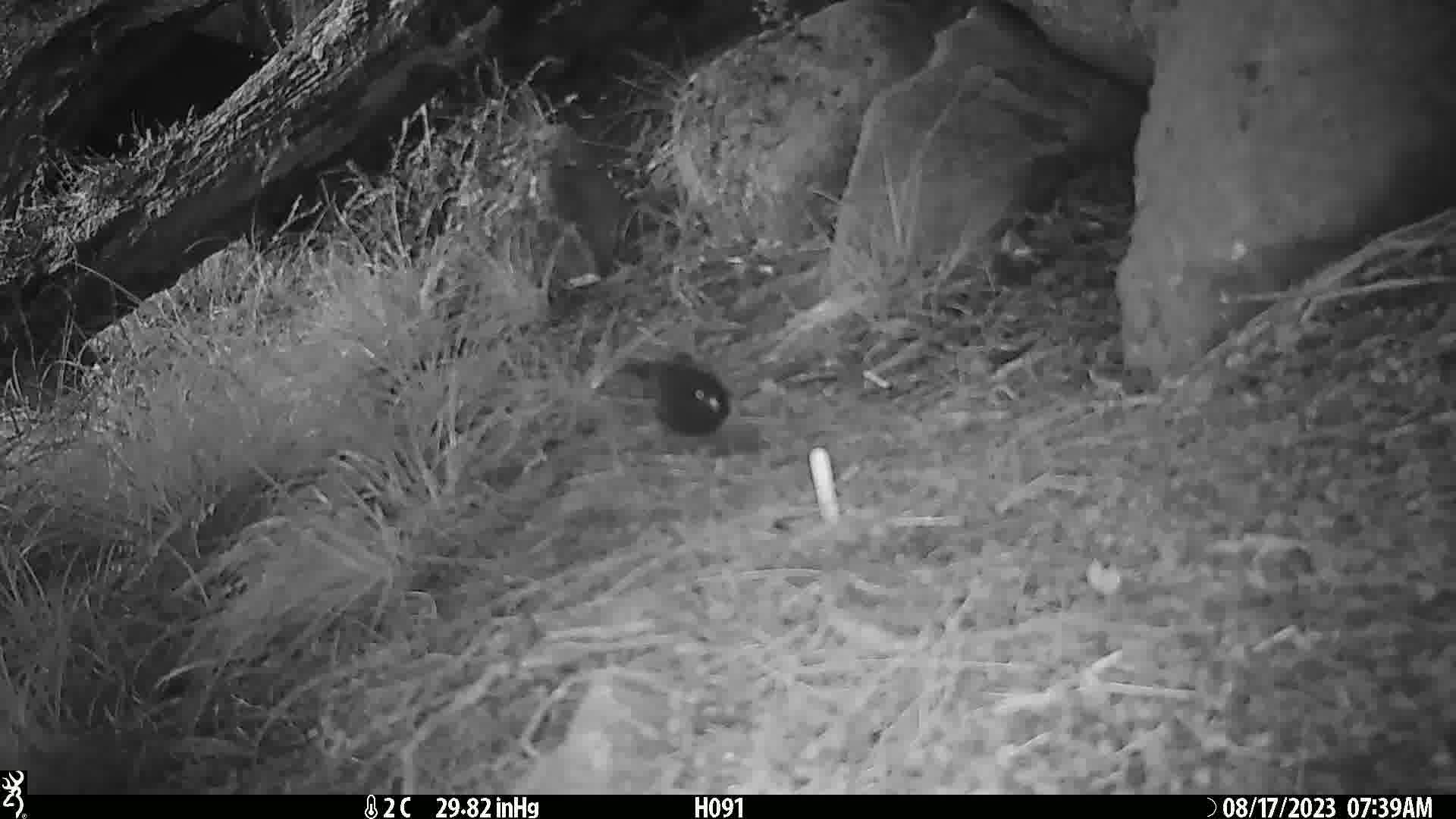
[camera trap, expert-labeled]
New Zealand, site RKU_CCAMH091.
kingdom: Animalia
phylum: Chordata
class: Aves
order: Passeriformes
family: Turdidae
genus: Turdus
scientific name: Turdus merula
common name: eurasian blackbird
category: blackbird